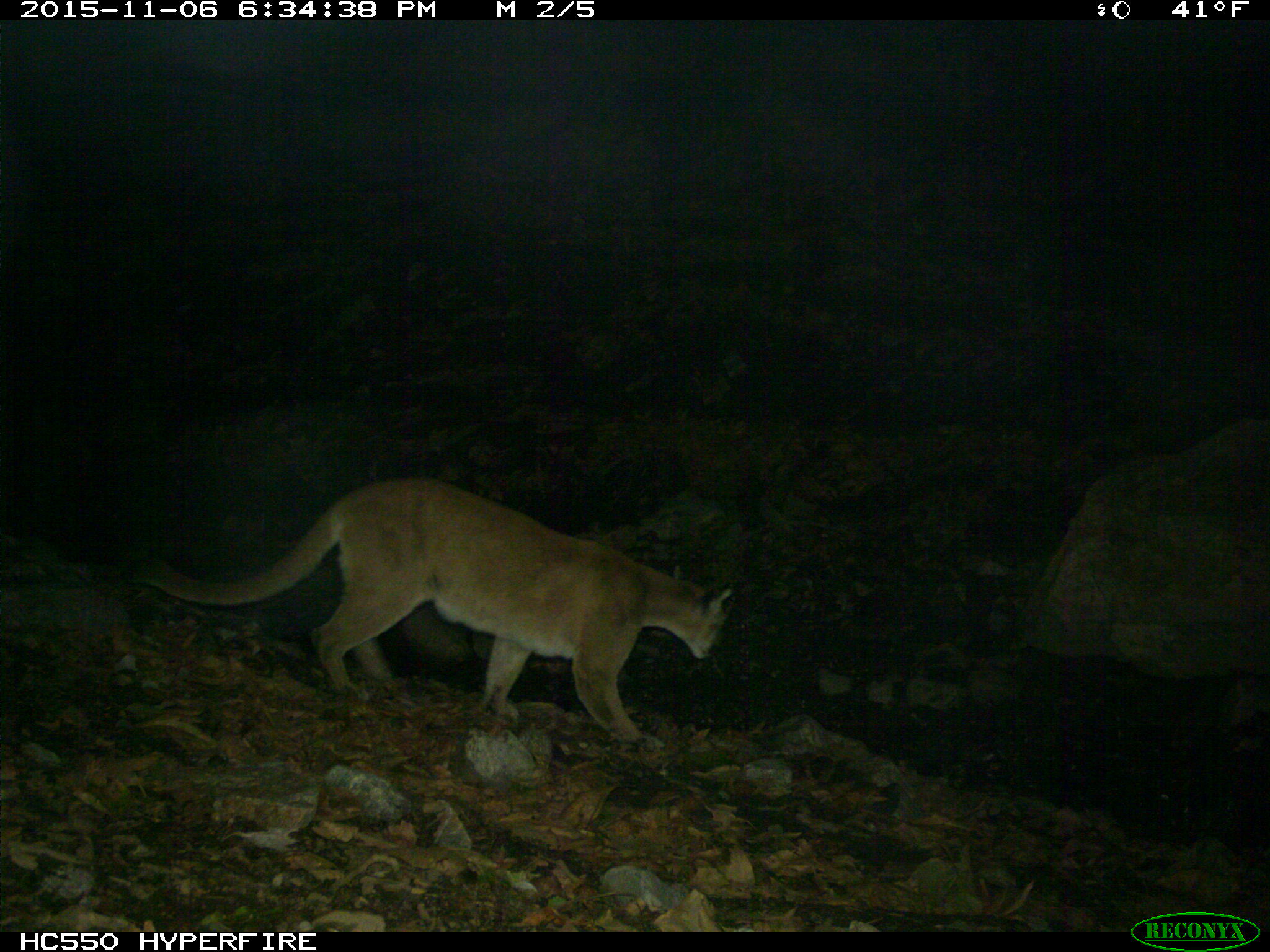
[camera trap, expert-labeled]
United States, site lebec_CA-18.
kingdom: Animalia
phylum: Chordata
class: Mammalia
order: Carnivora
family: Felidae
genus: Puma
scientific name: Puma concolor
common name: mountain lion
Puma concolor (mountain lion).